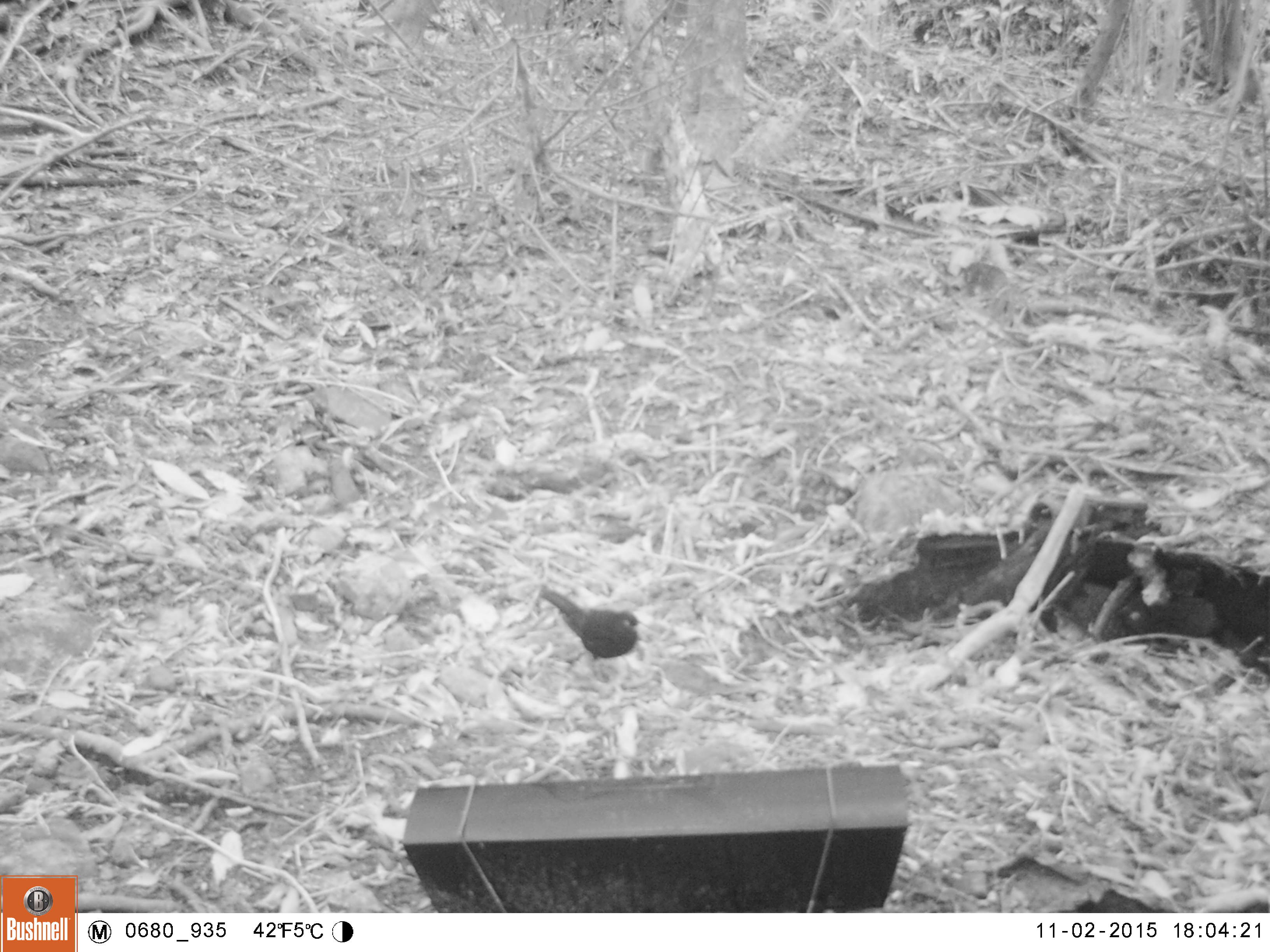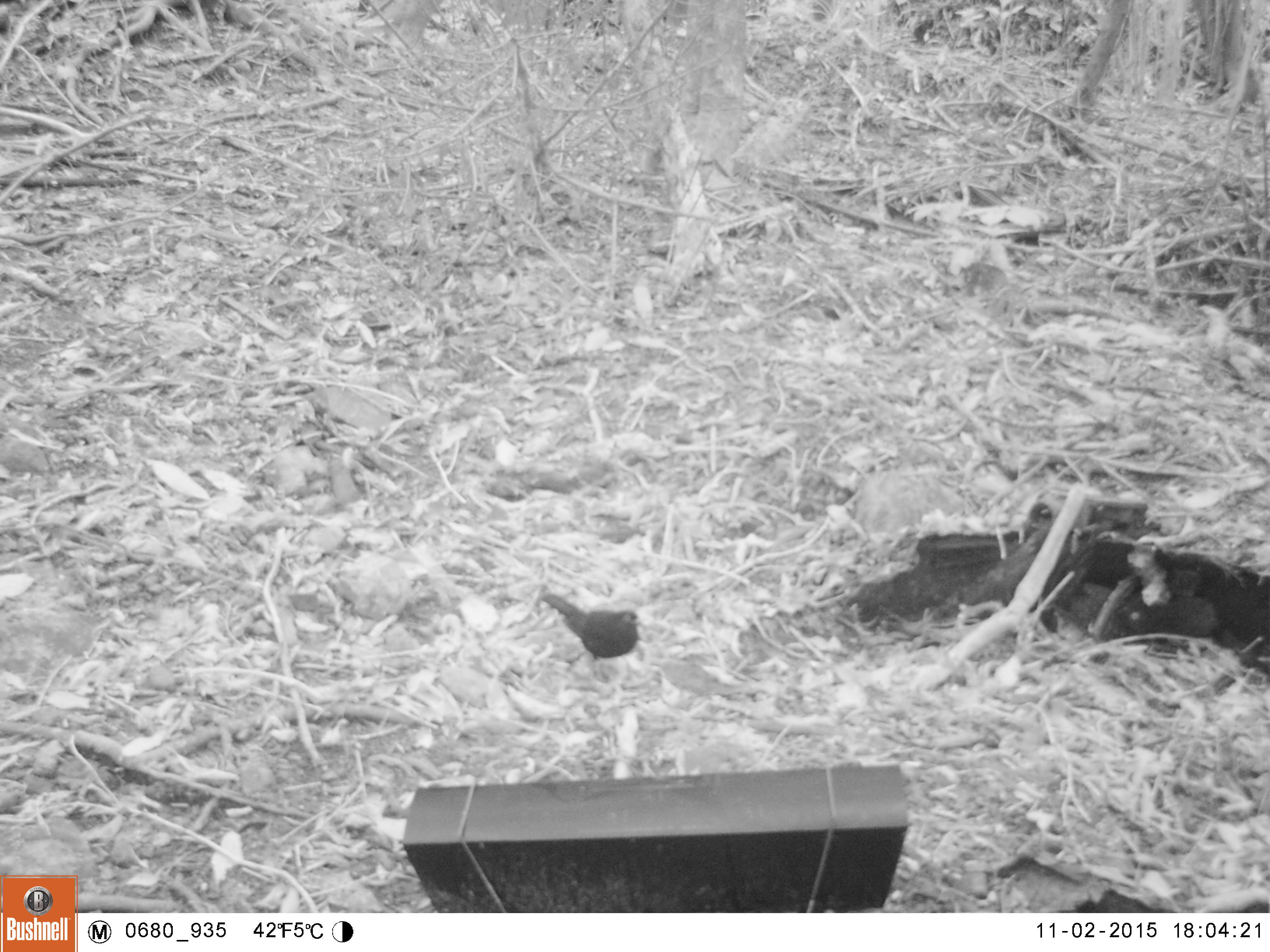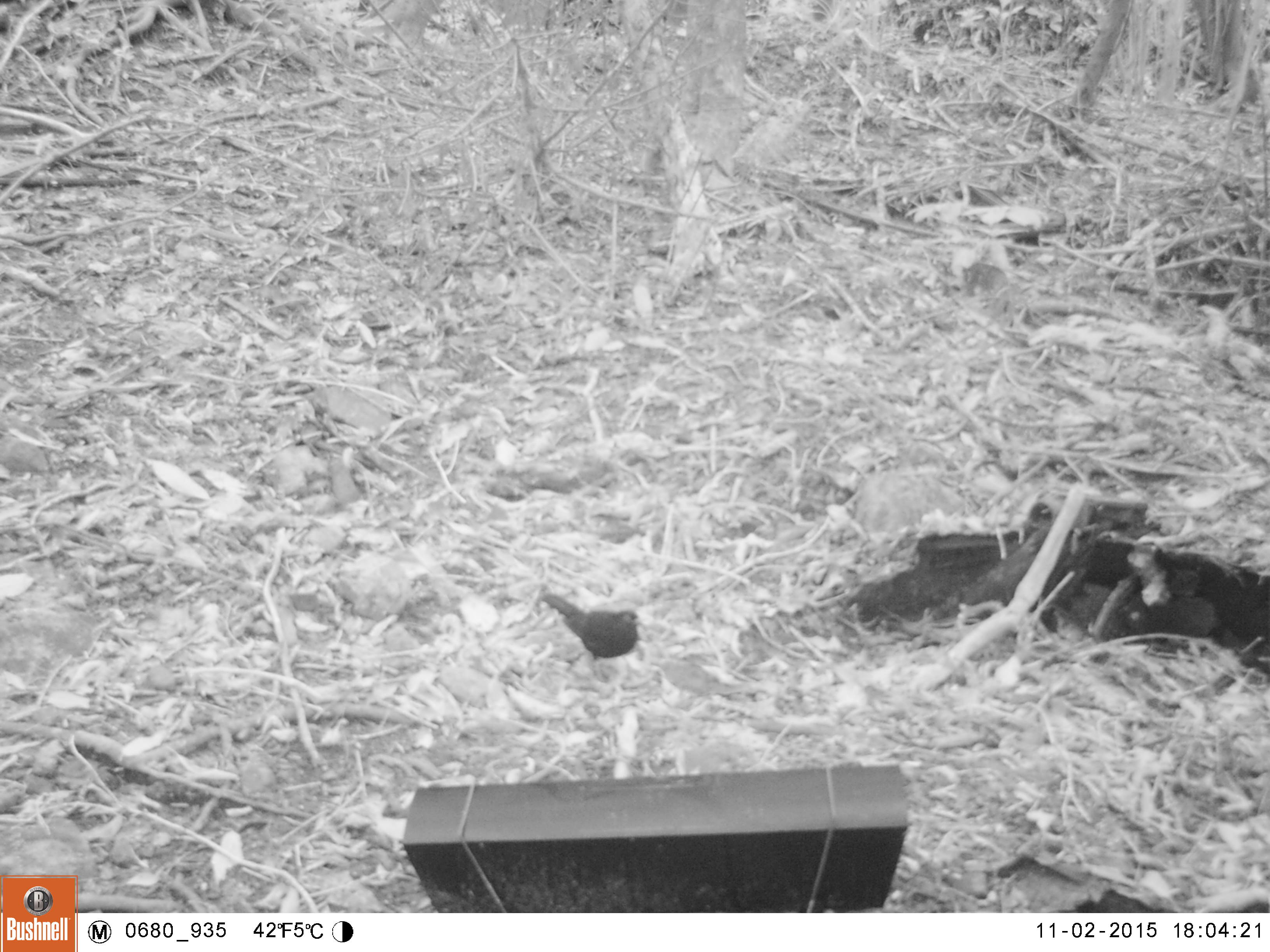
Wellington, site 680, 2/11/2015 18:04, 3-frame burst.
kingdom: Animalia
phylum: Chordata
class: Aves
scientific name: Aves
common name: bird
Bird (Aves).